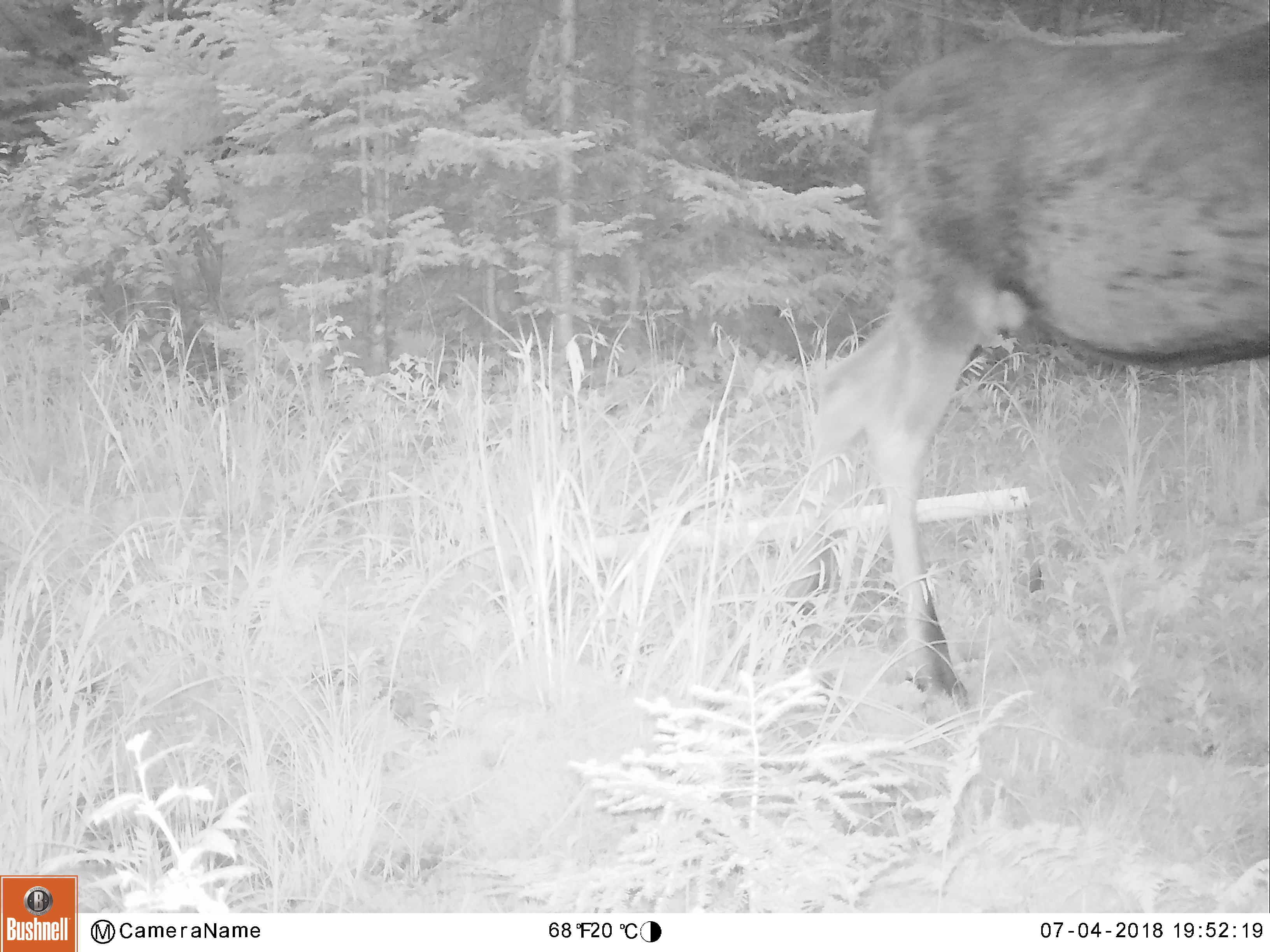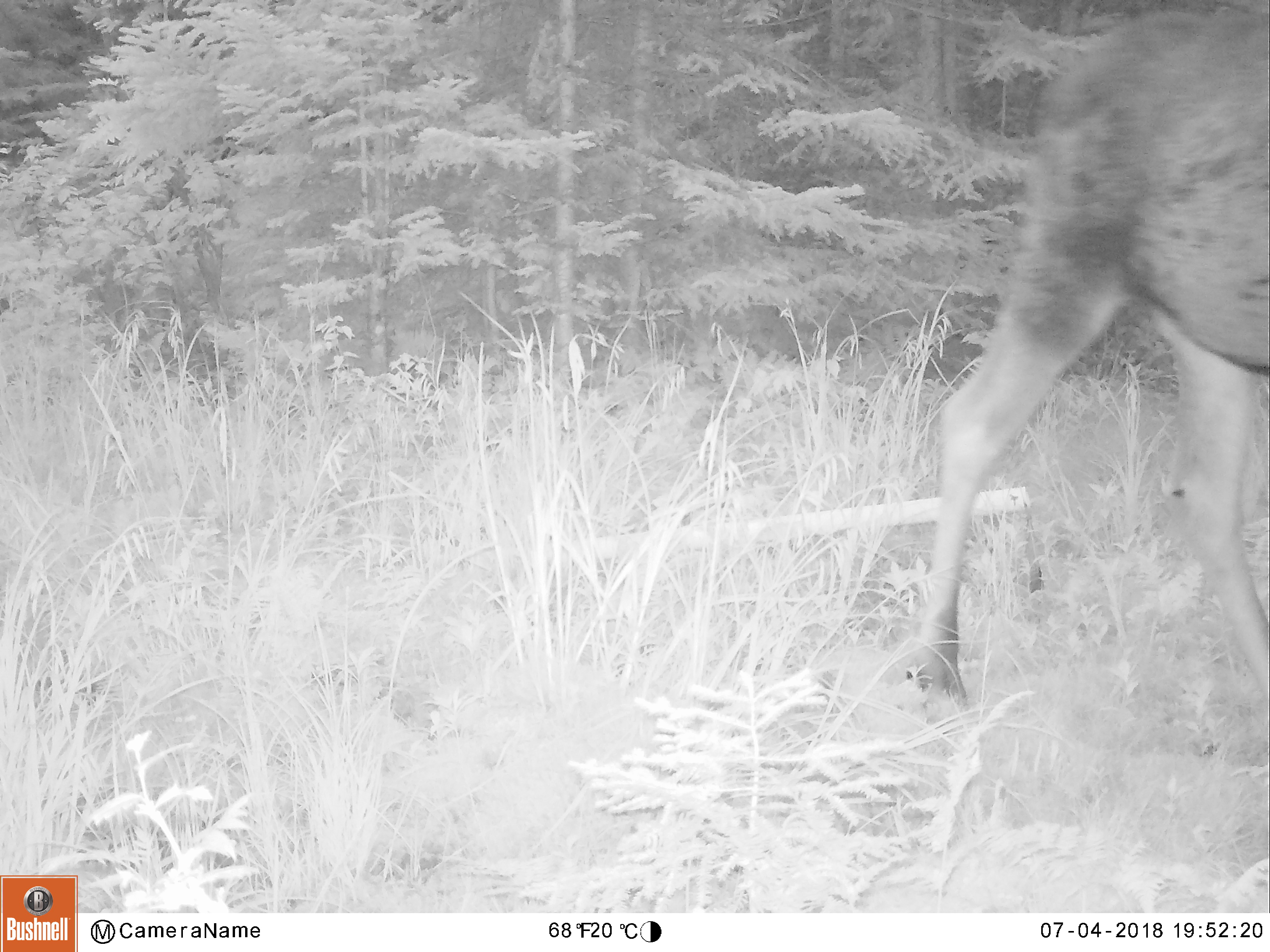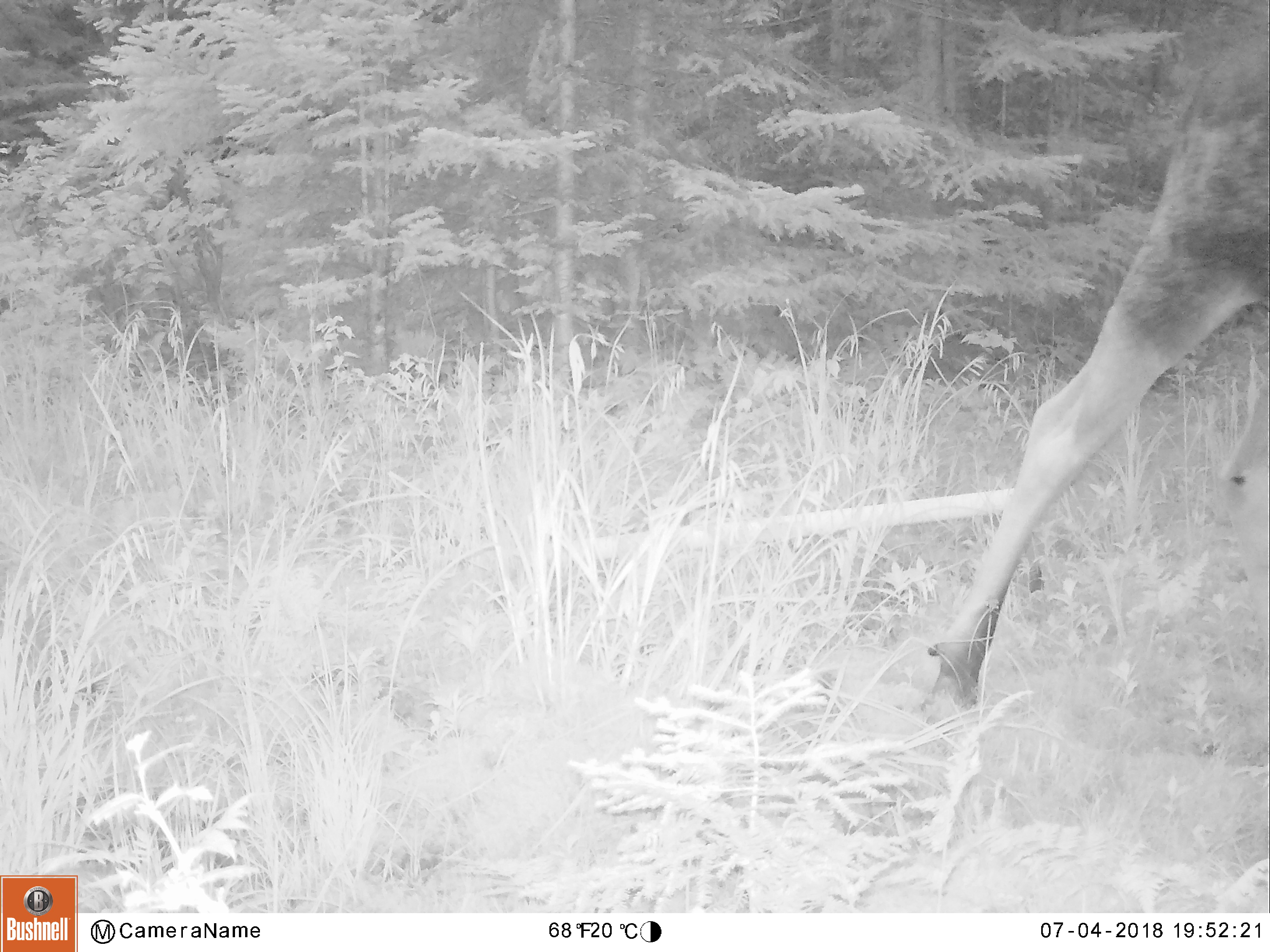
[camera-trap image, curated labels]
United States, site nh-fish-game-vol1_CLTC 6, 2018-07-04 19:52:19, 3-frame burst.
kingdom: Animalia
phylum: Chordata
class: Mammalia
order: Artiodactyla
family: Cervidae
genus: Alces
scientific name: Alces alces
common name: moose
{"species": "moose (Alces alces)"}